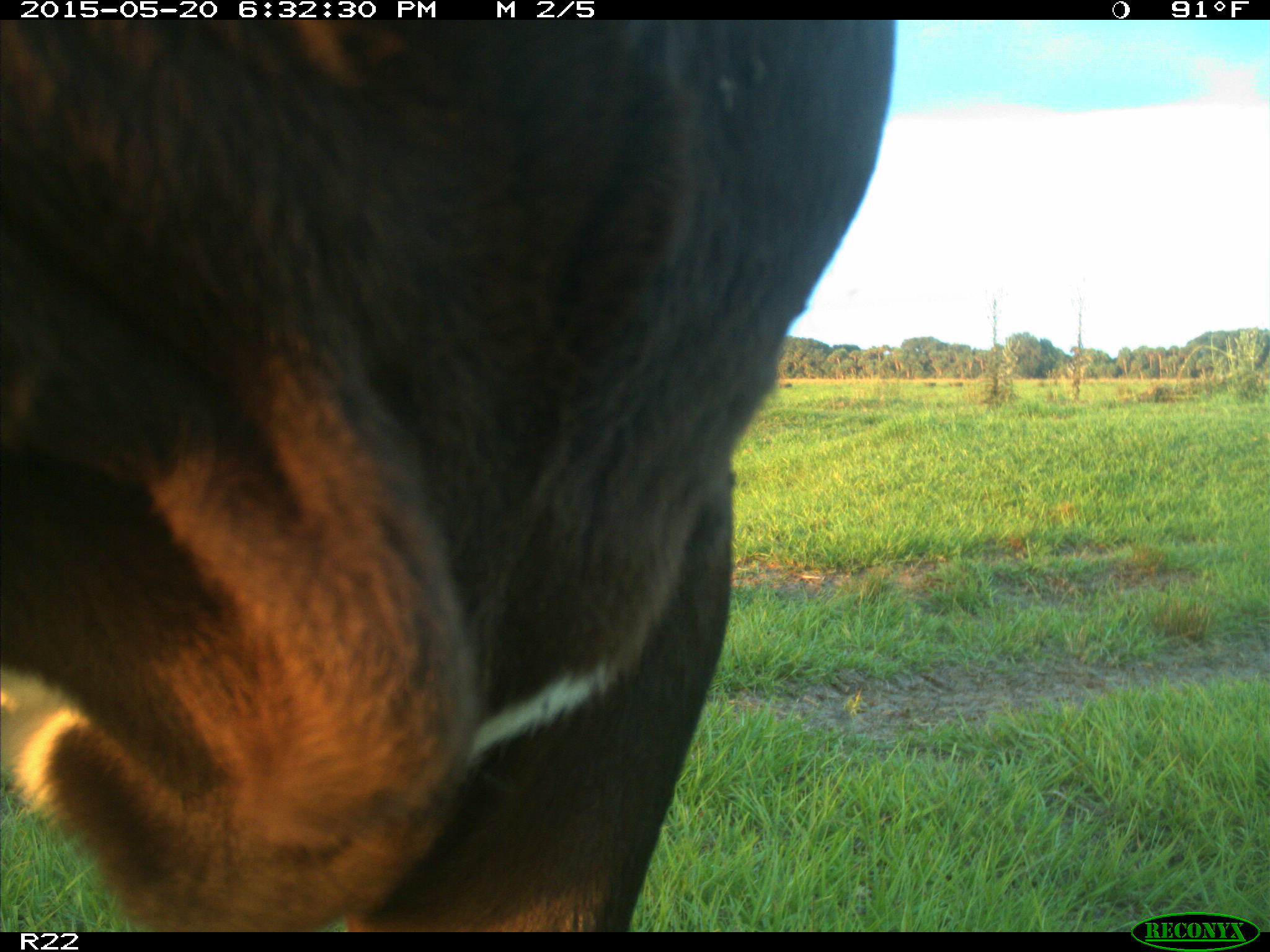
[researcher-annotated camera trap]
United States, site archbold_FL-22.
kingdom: Animalia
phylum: Chordata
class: Mammalia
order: Artiodactyla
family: Bovidae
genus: Bos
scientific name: Bos taurus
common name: domestic cow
Bos taurus (domestic cow).